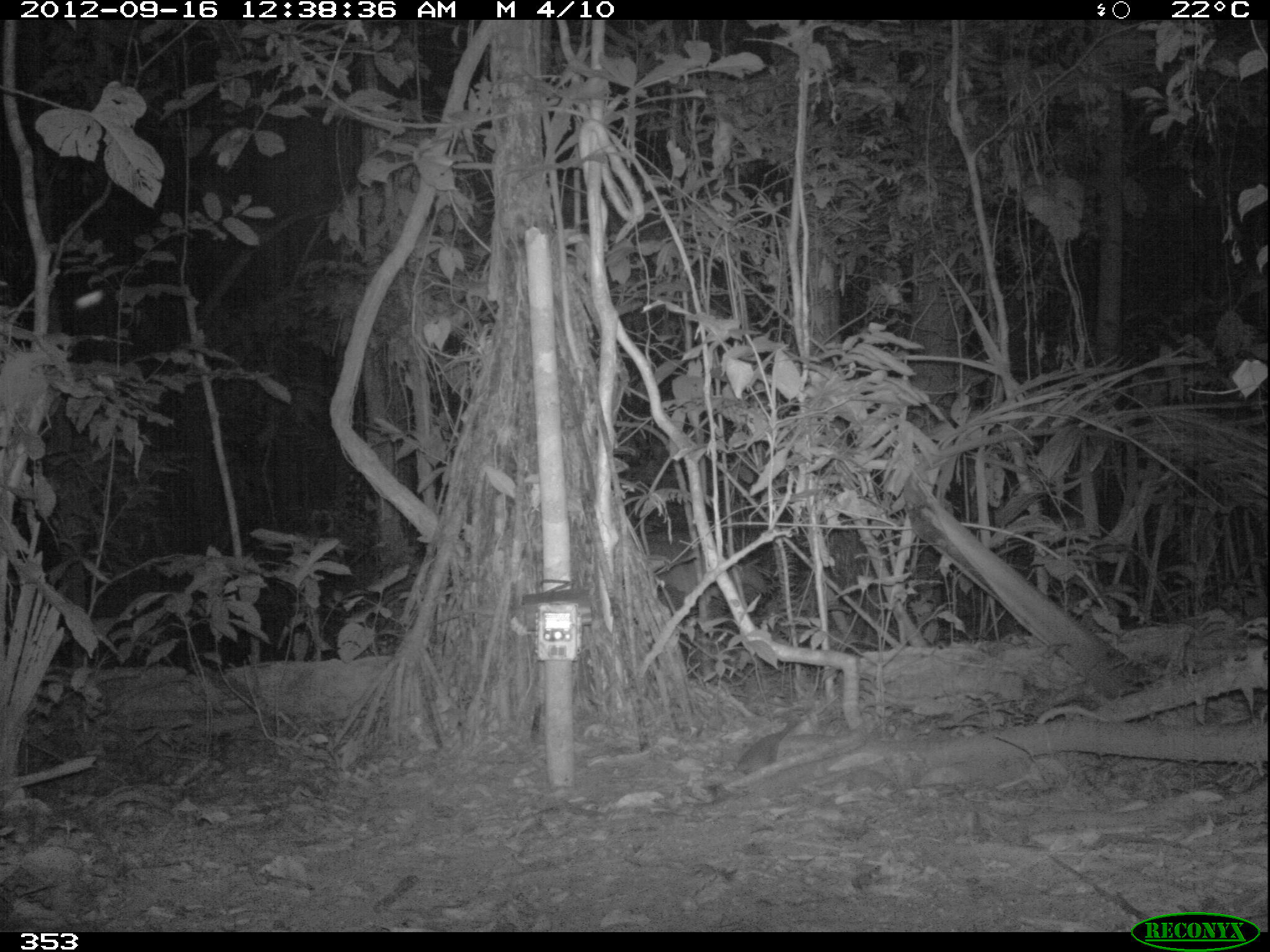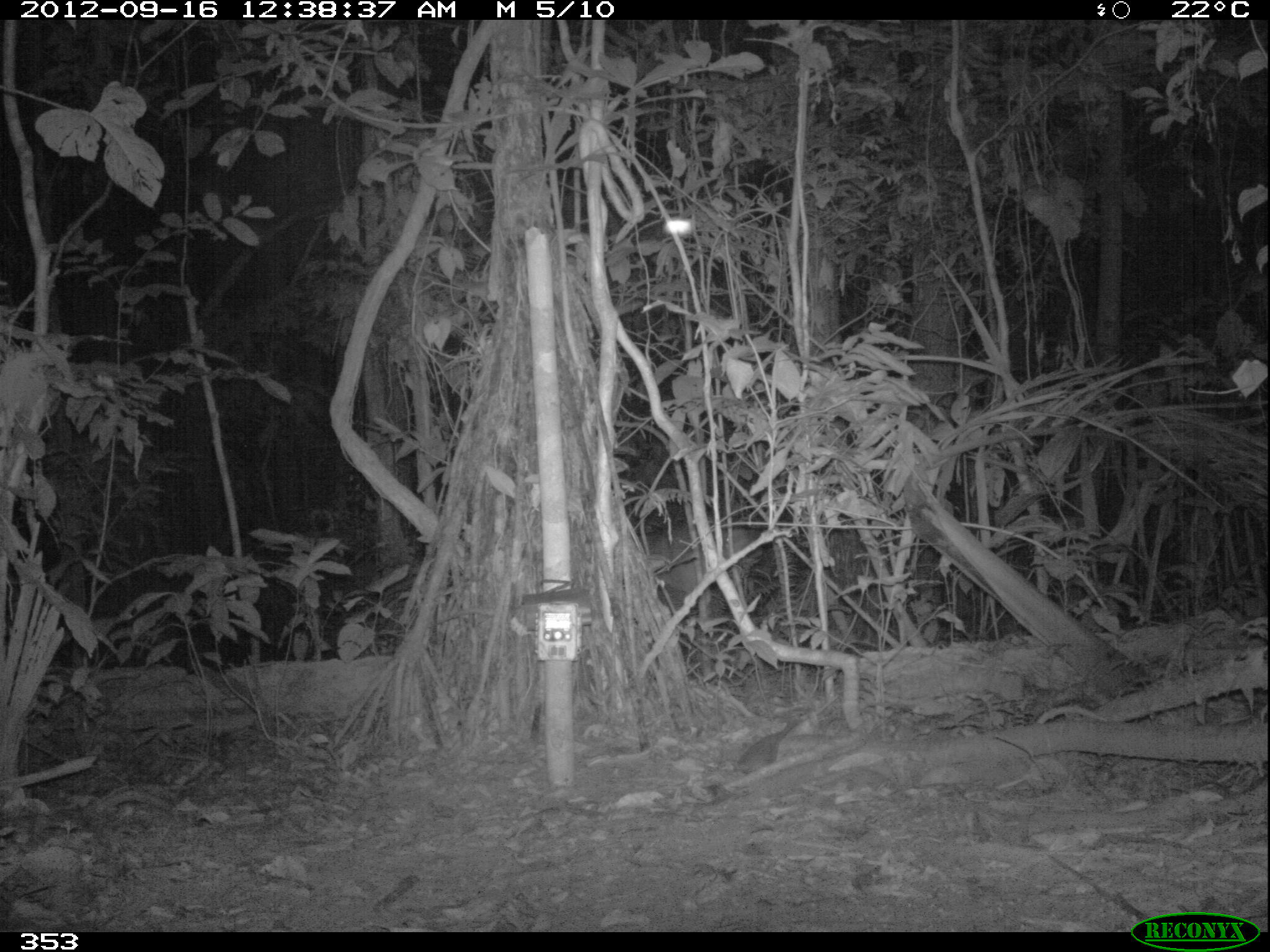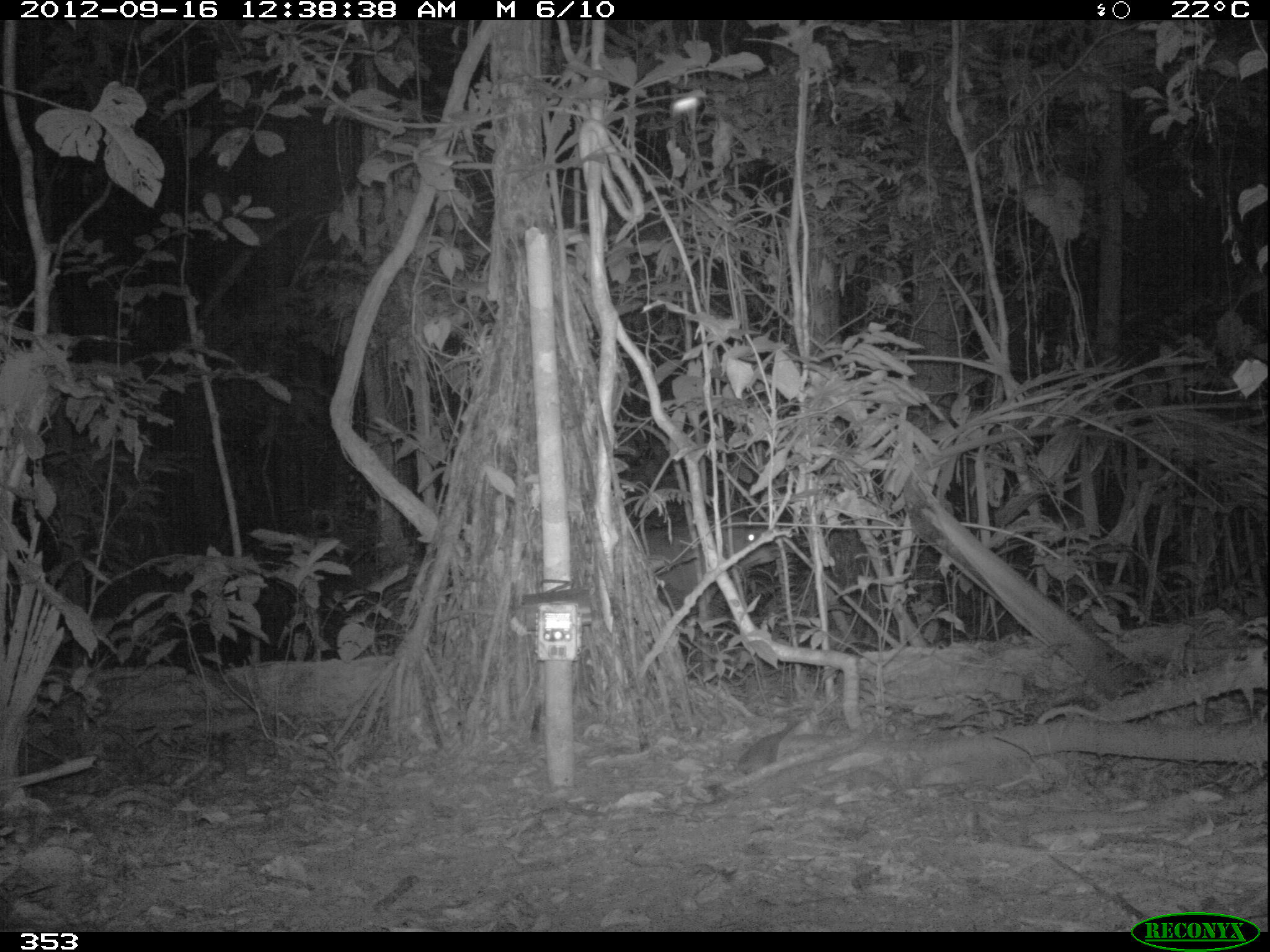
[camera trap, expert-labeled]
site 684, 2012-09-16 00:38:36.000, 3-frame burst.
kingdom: Animalia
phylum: Chordata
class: Mammalia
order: Perissodactyla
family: Tapiridae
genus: Tapirus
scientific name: Tapirus terrestris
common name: south american tapir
Tapirus terrestris (south american tapir).